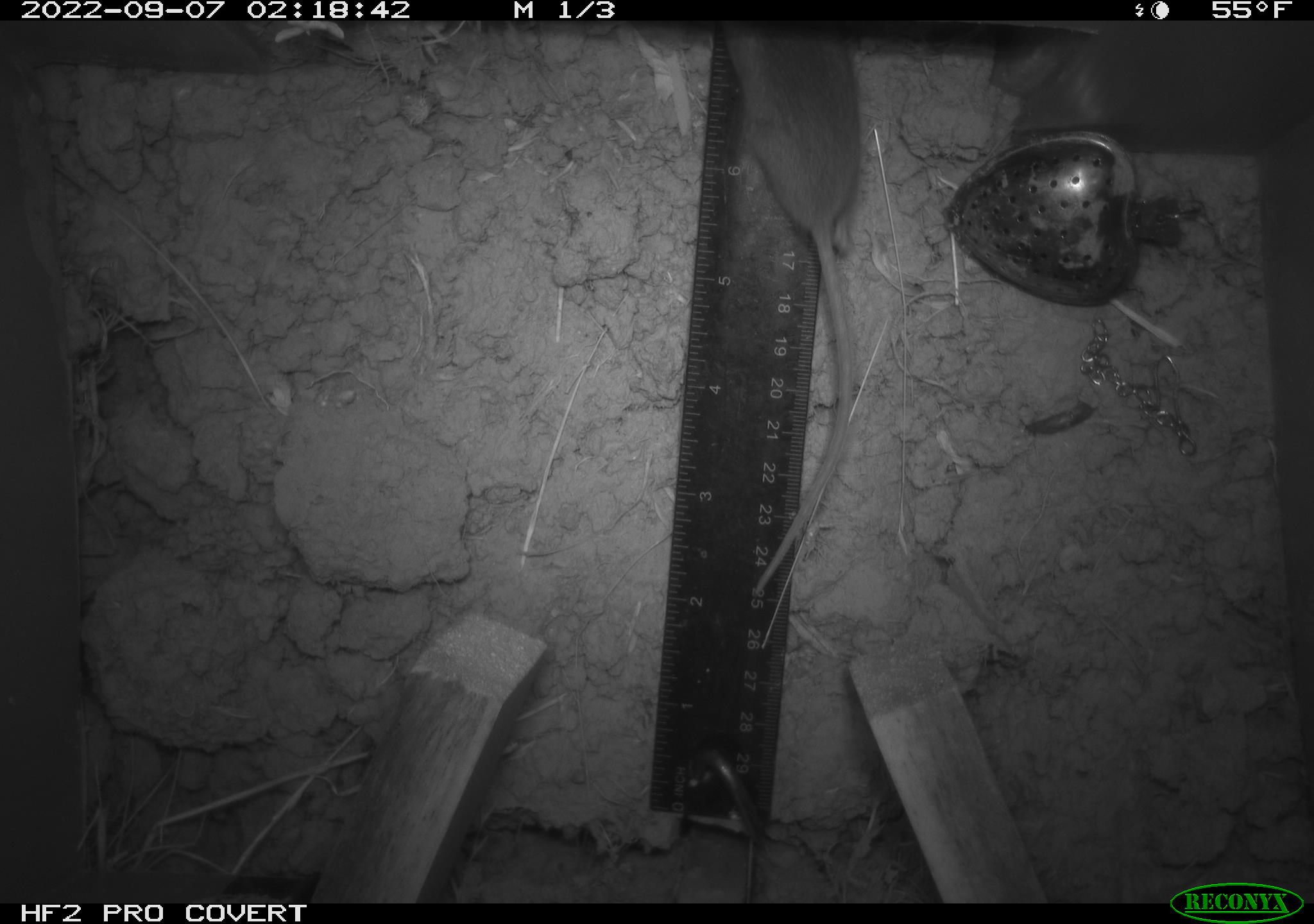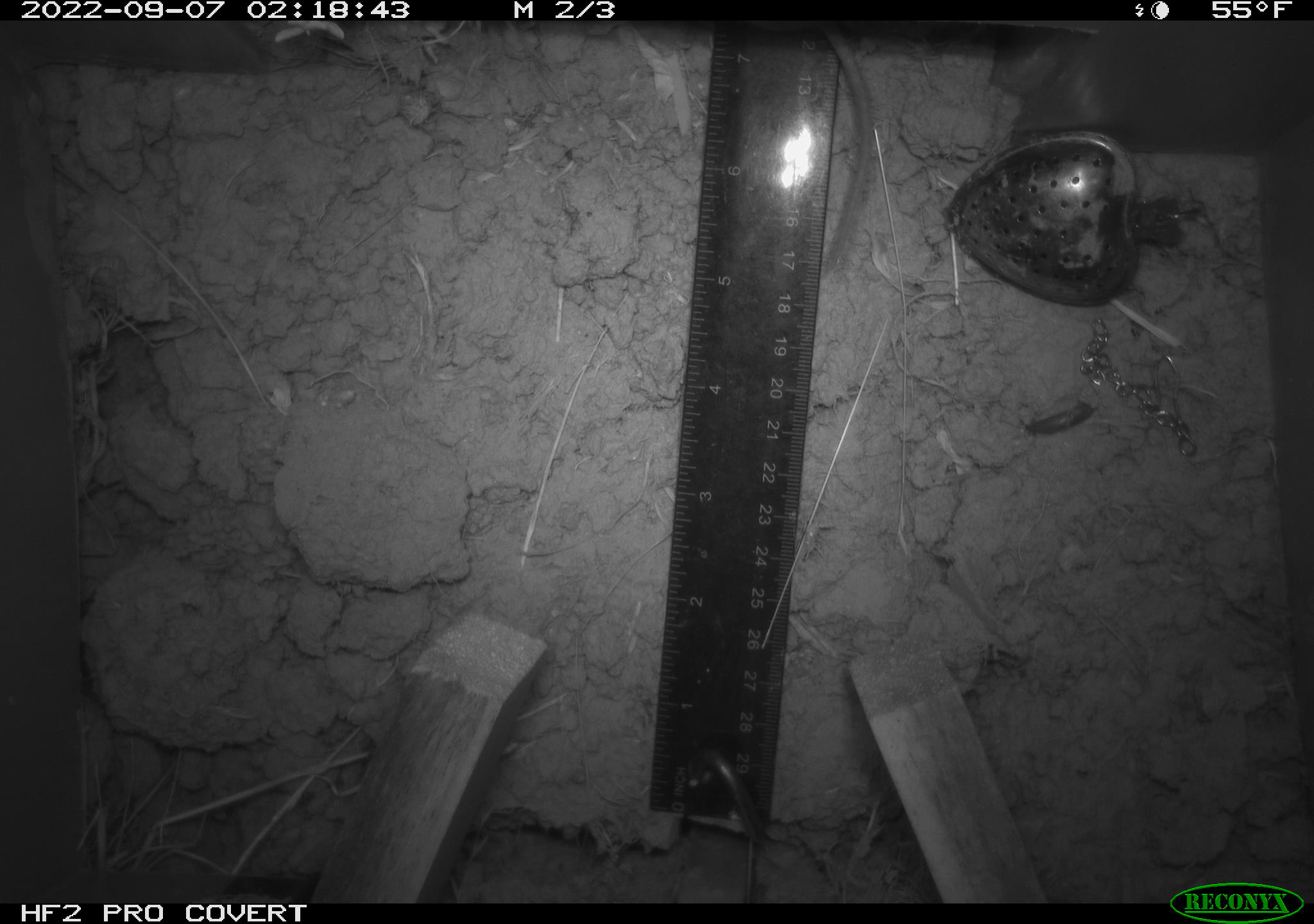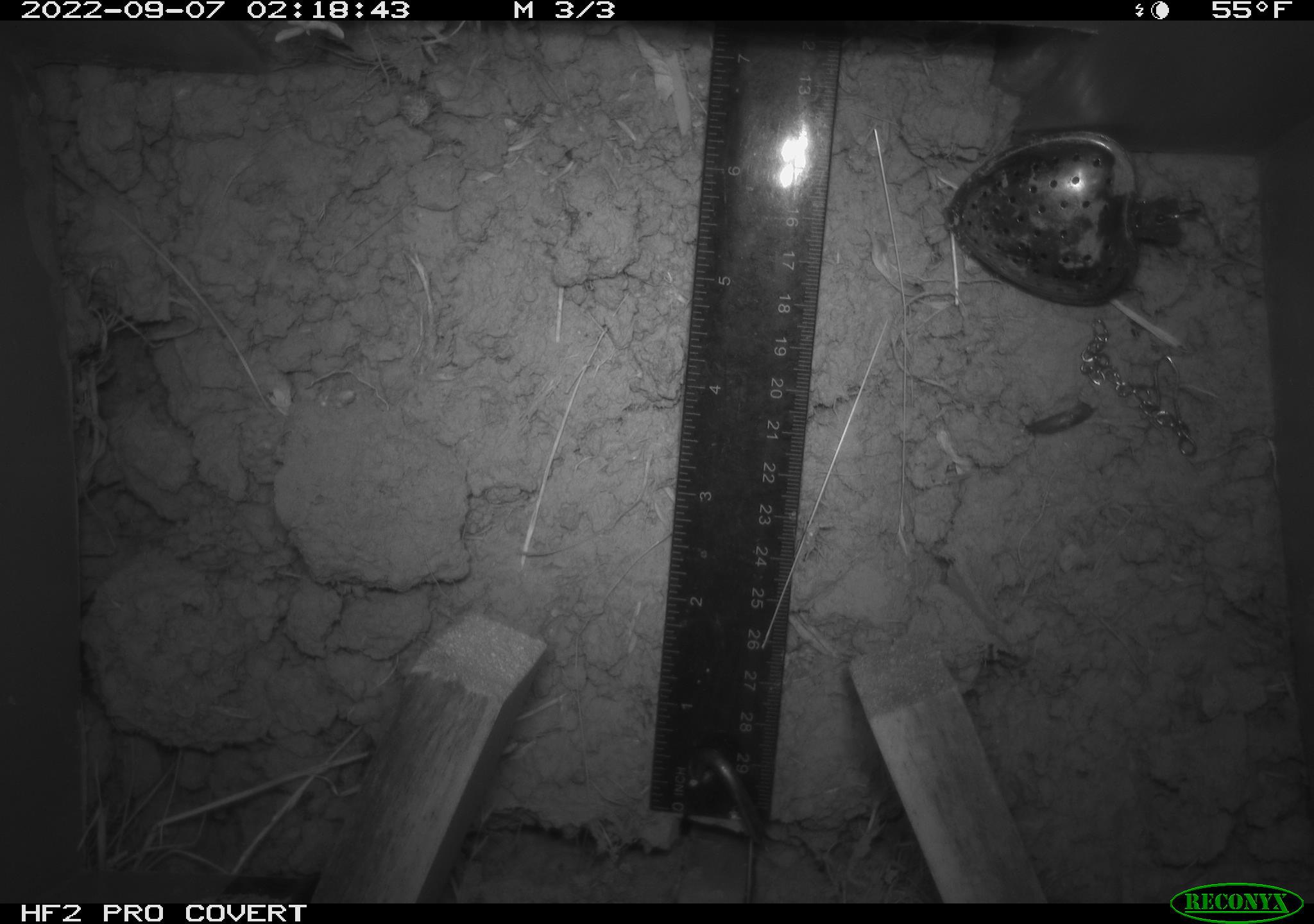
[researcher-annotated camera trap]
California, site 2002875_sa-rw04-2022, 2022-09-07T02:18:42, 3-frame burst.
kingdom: Animalia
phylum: Chordata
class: Mammalia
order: Rodentia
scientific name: Rodentia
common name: mouse species